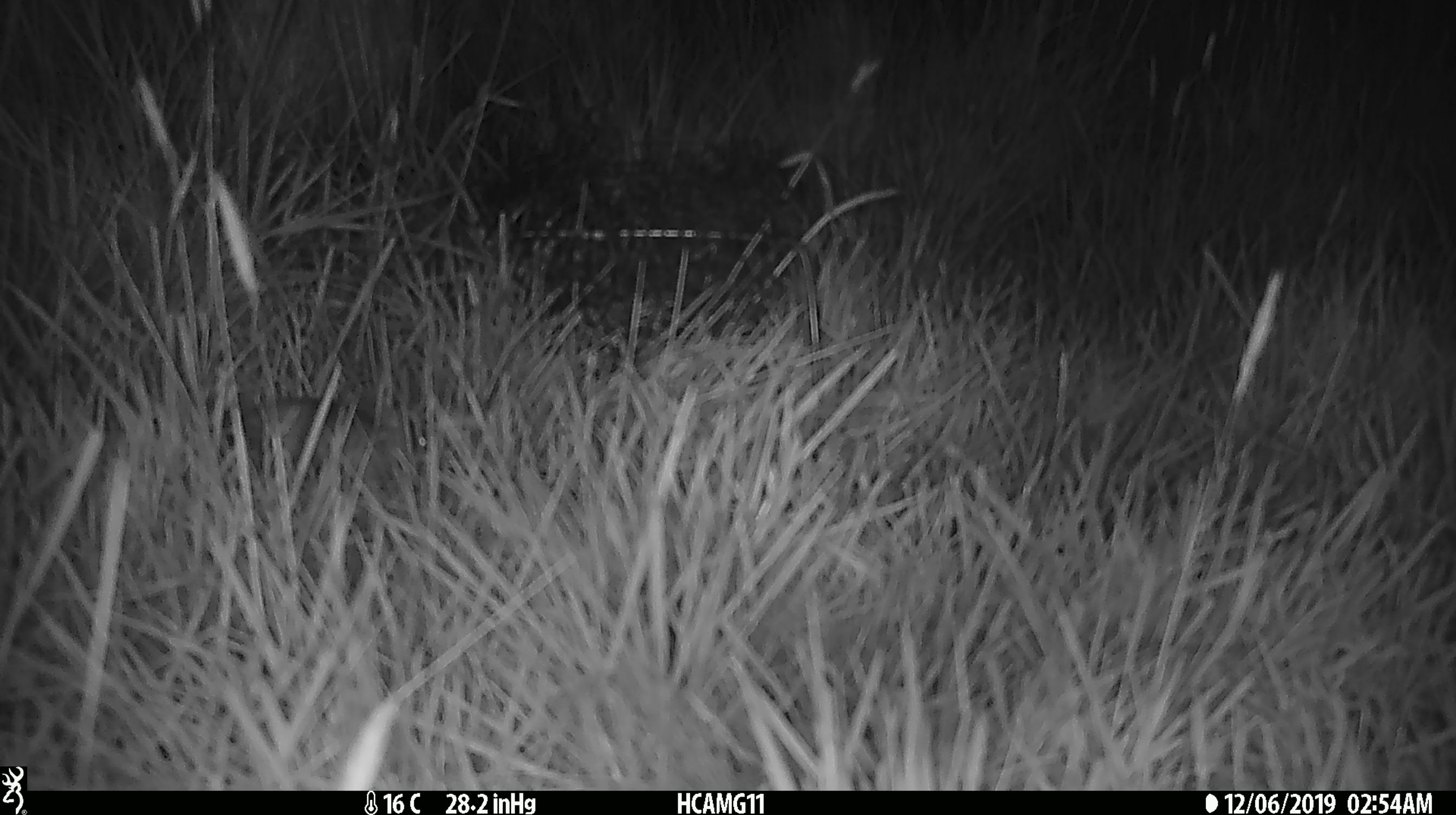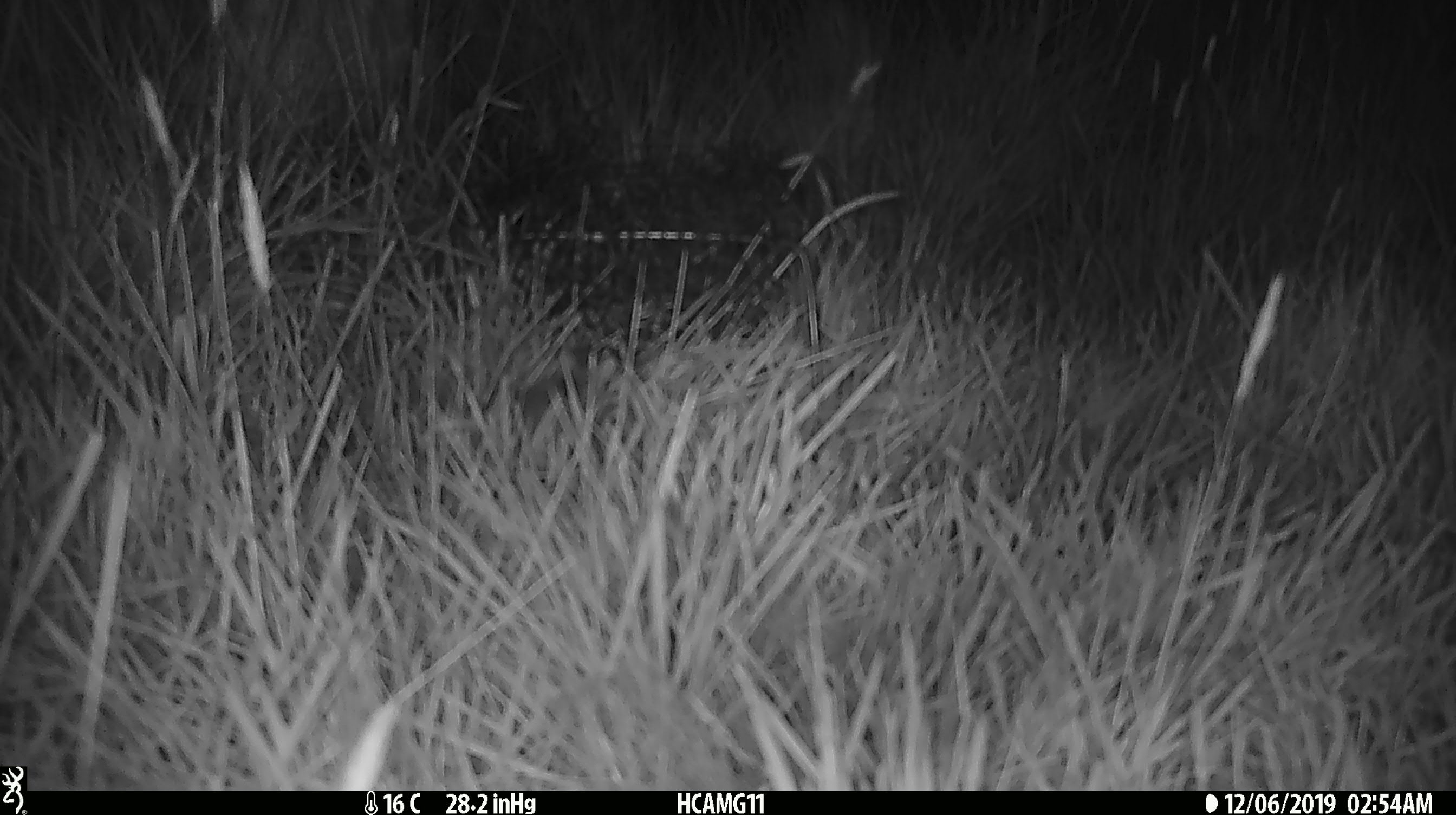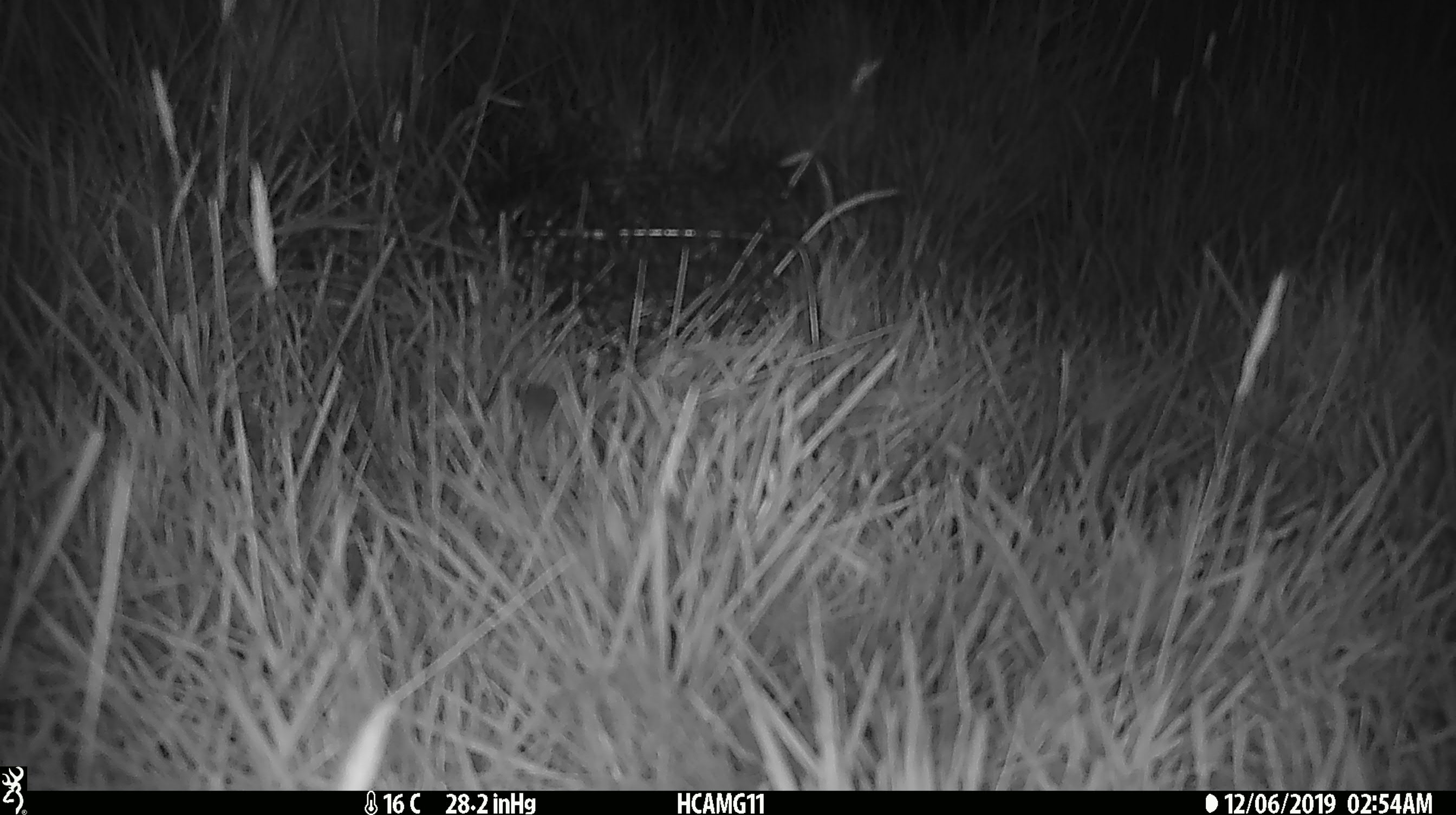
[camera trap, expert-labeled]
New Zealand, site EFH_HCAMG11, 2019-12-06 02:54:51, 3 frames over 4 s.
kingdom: Animalia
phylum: Chordata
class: Mammalia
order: Rodentia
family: Muridae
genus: Mus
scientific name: Mus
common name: mouse